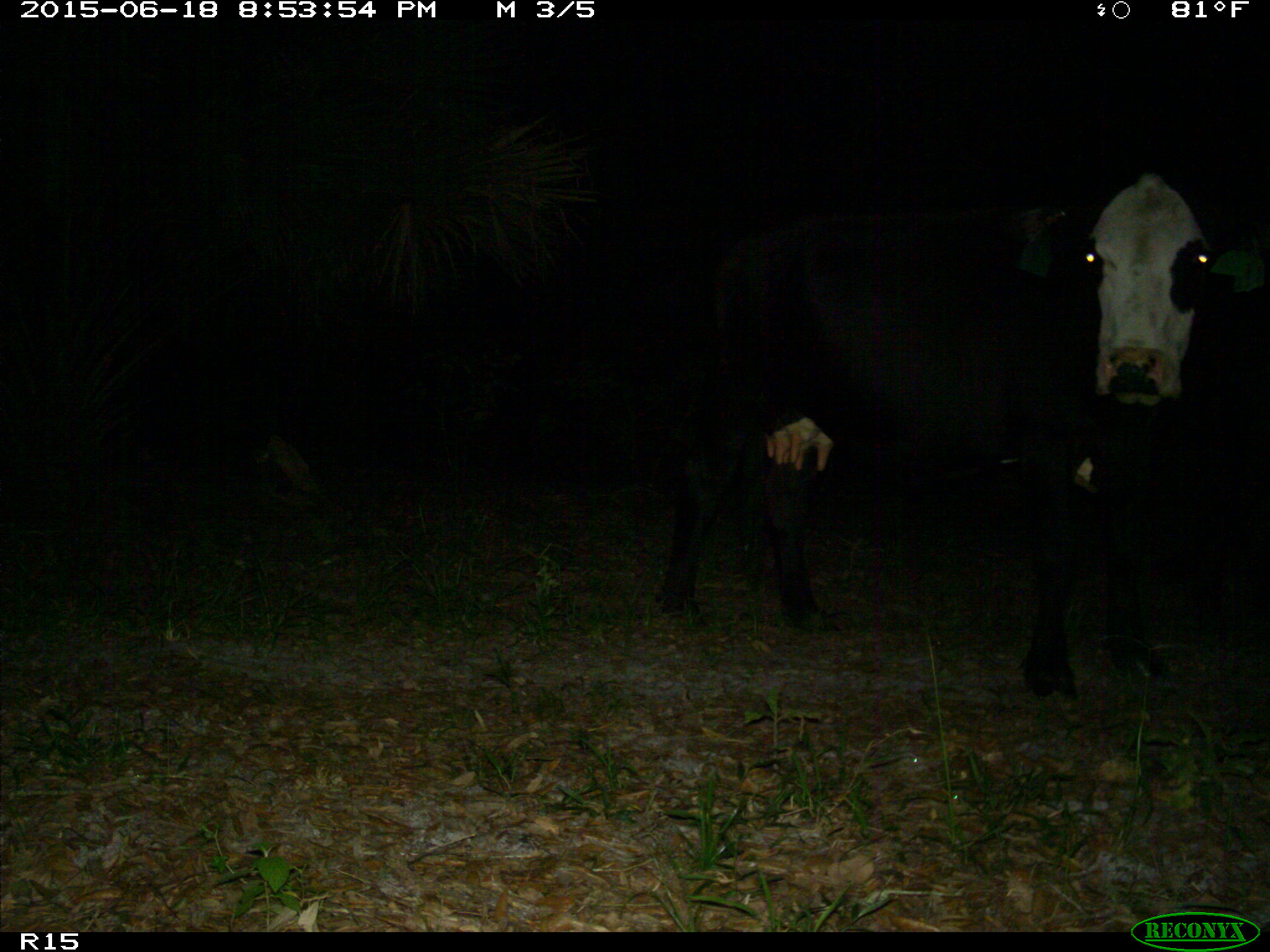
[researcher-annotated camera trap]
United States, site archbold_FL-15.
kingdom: Animalia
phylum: Chordata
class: Mammalia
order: Artiodactyla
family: Bovidae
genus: Bos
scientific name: Bos taurus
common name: domestic cow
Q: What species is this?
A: Bos taurus (domestic cow).